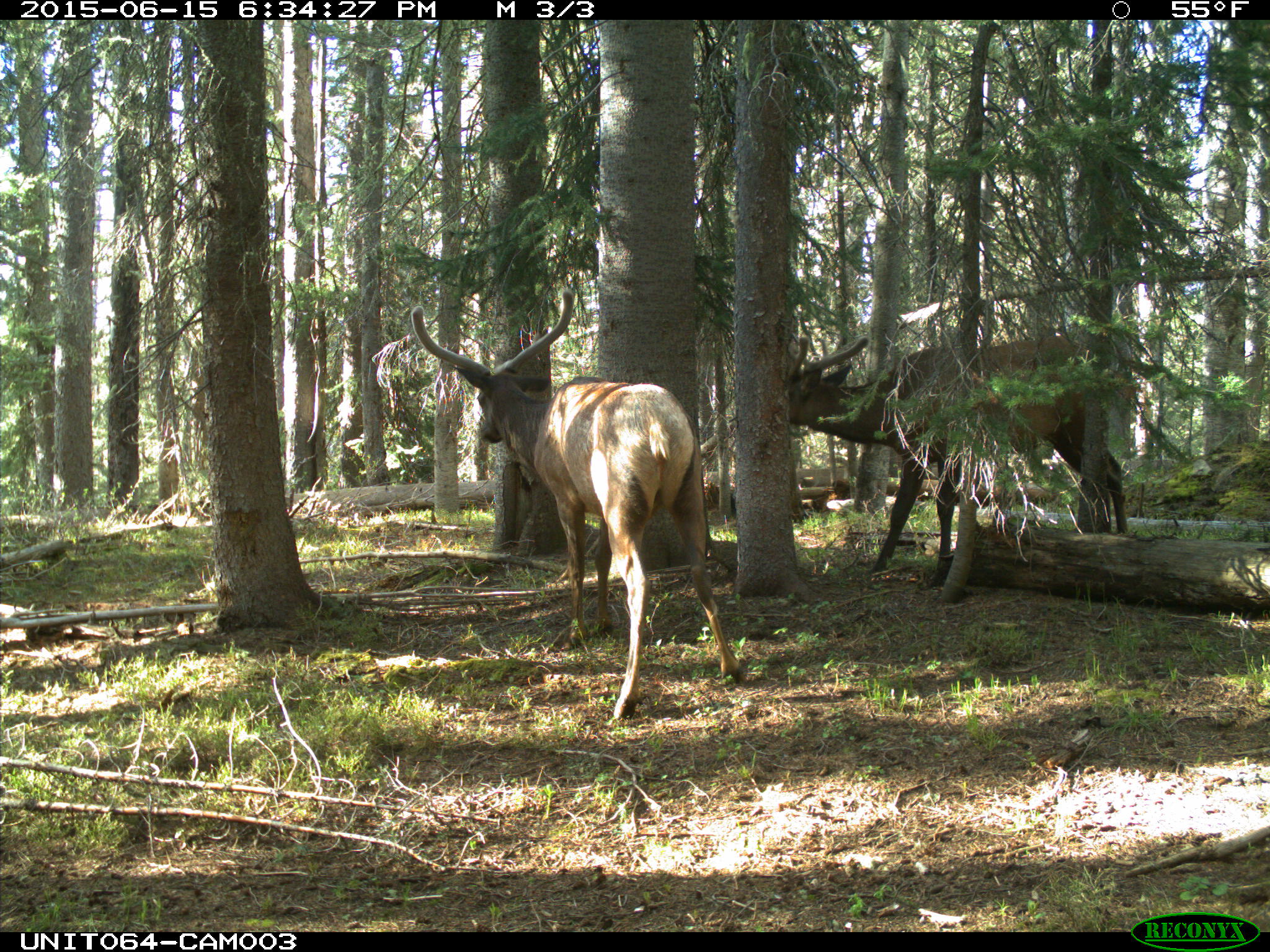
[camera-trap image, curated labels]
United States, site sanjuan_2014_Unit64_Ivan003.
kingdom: Animalia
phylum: Chordata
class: Mammalia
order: Artiodactyla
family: Cervidae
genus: Cervus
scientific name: Cervus elaphus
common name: red deer